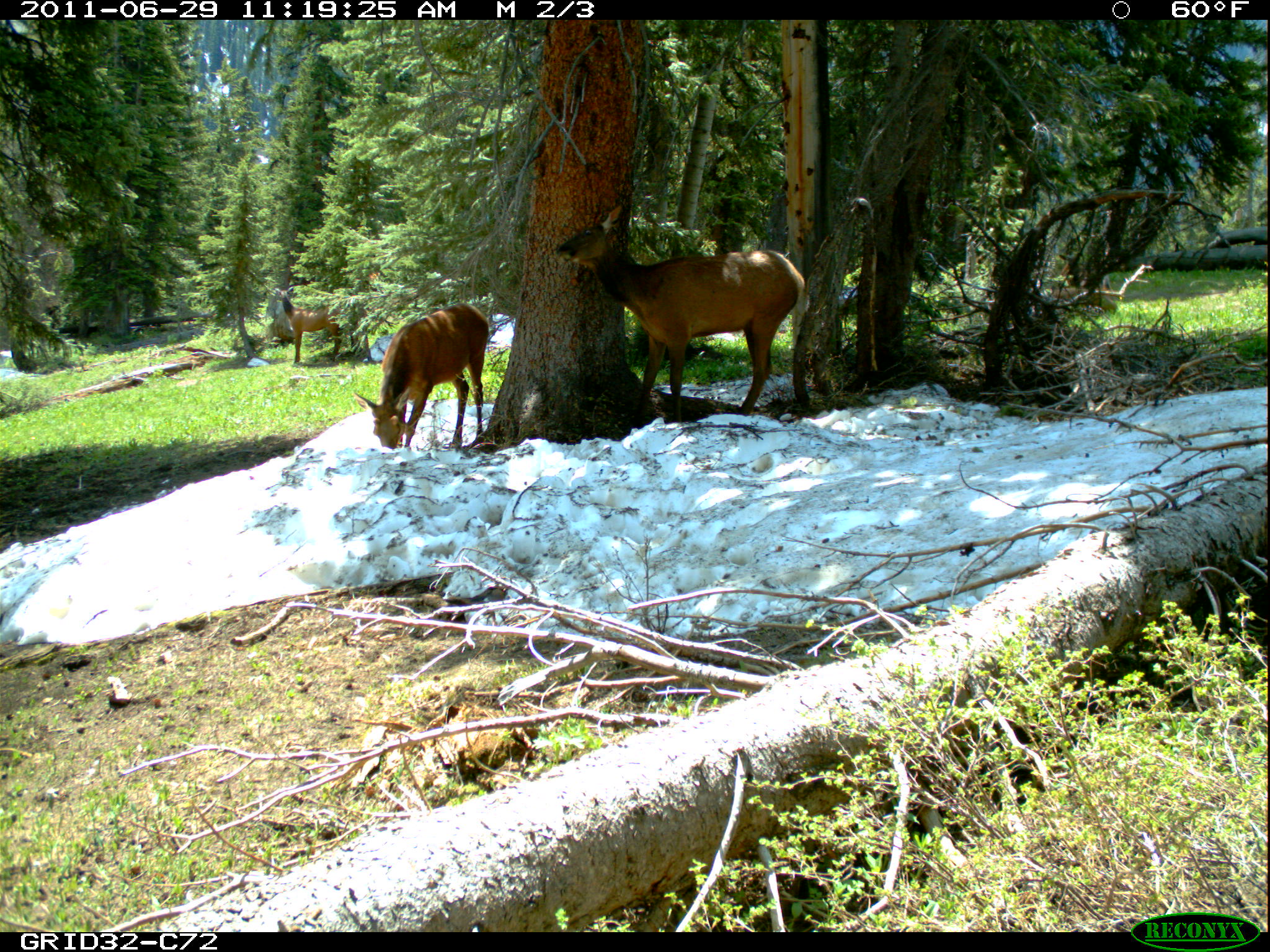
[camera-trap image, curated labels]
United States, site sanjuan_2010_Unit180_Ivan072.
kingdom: Animalia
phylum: Chordata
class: Mammalia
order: Artiodactyla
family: Cervidae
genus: Cervus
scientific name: Cervus elaphus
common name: red deer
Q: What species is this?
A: Cervus elaphus (red deer).